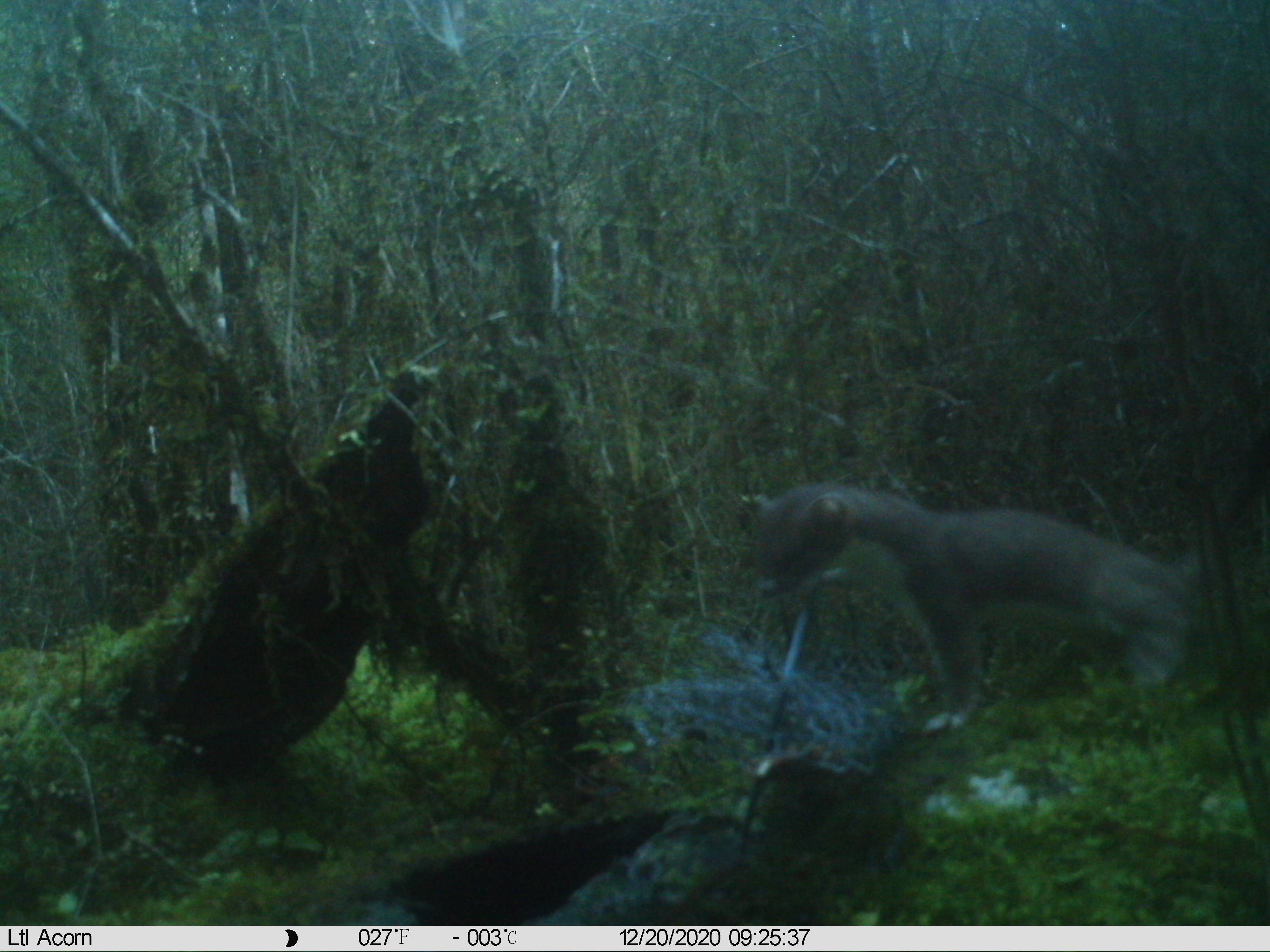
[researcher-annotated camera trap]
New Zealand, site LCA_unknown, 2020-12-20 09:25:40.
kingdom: Animalia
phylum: Chordata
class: Mammalia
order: Carnivora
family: Mustelidae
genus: Mustela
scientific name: Mustela erminea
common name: stoat